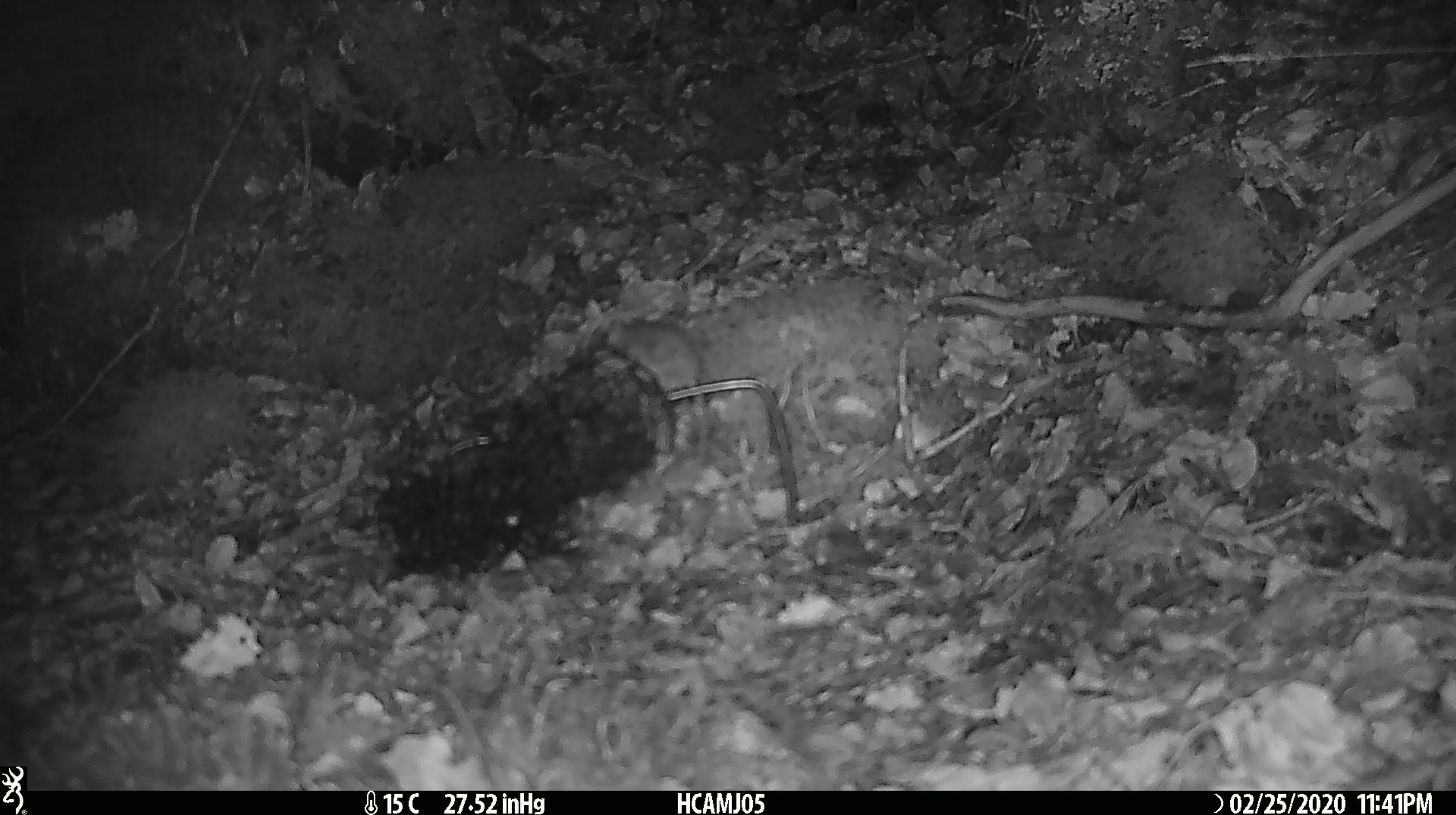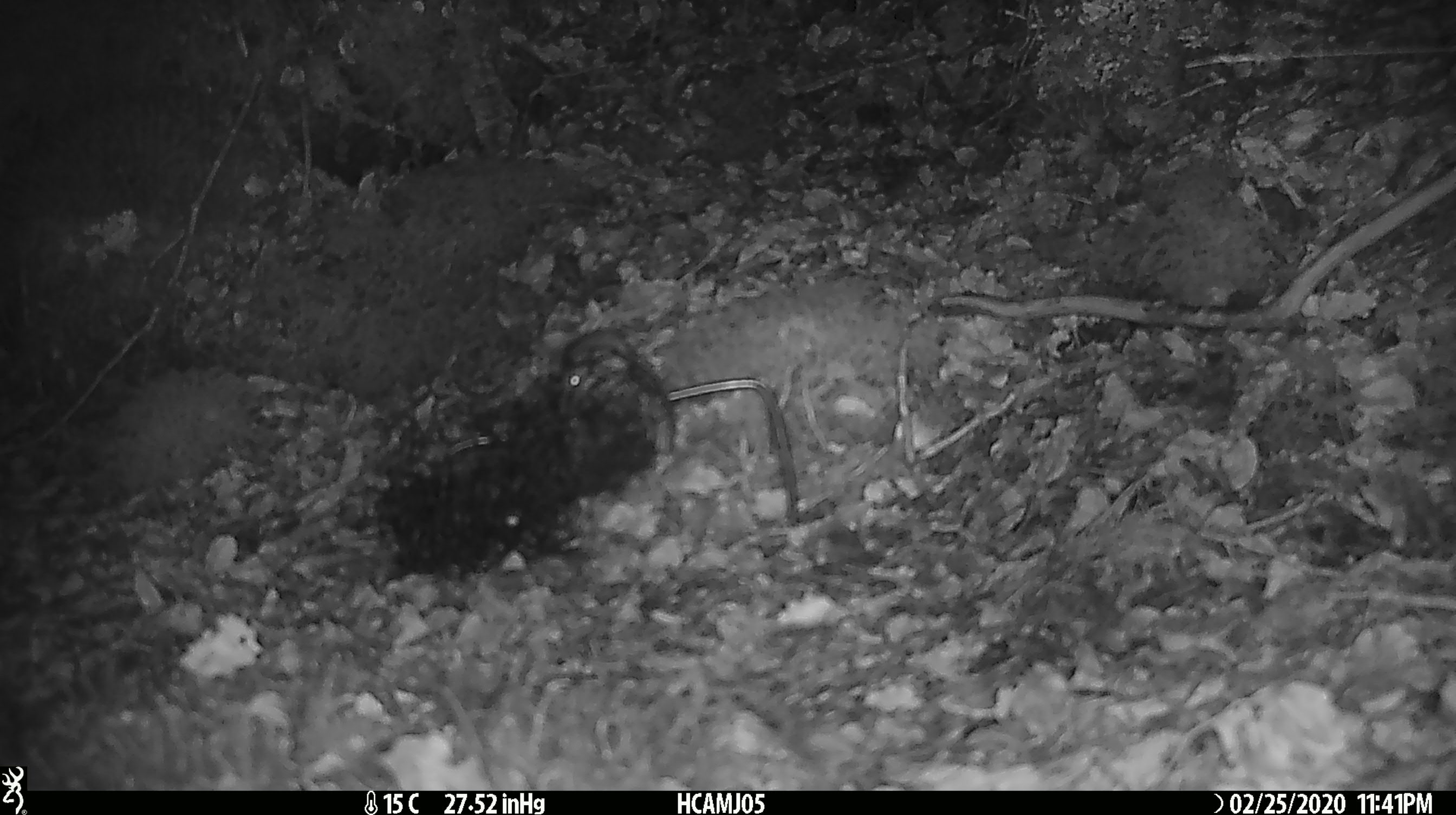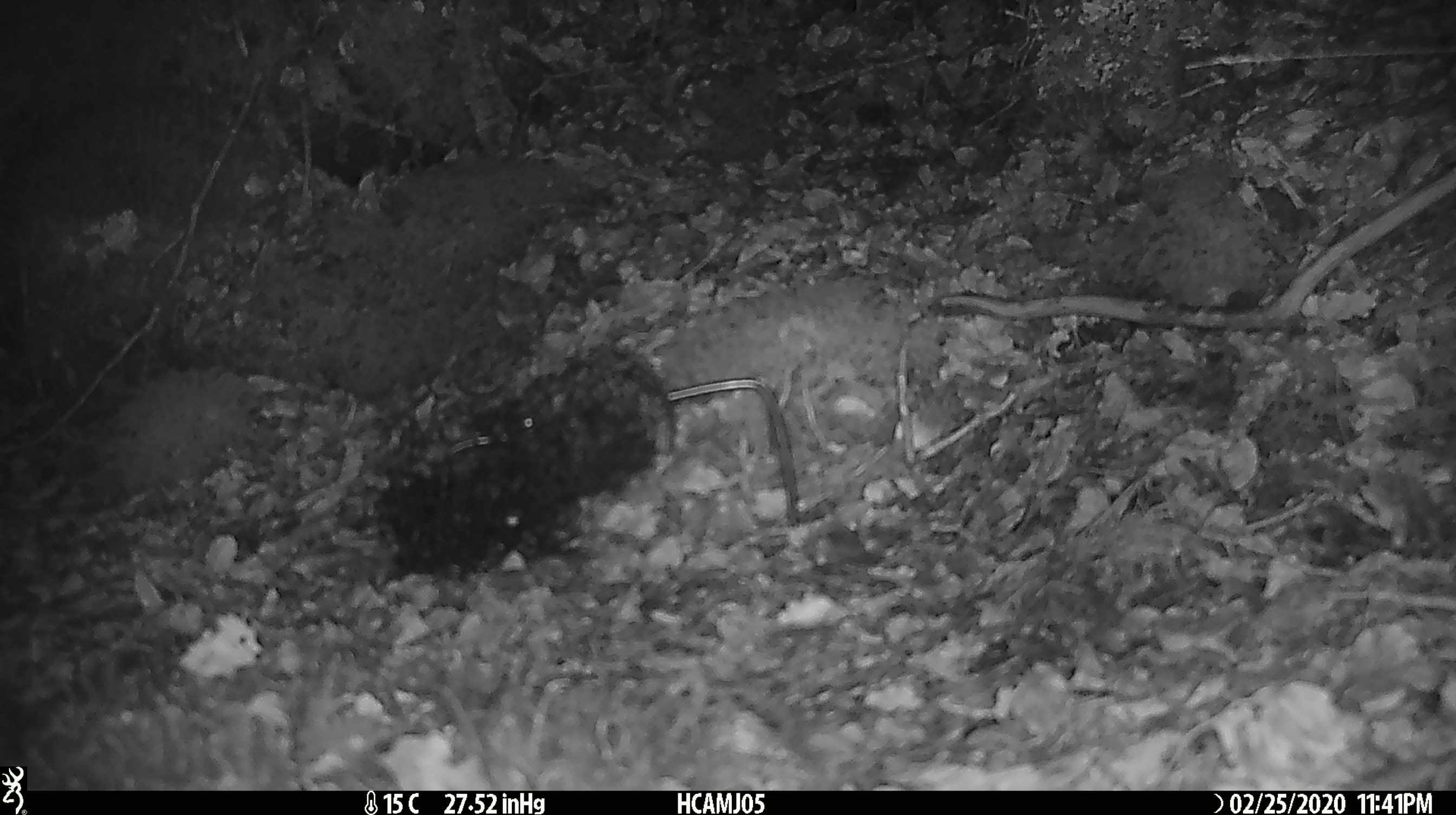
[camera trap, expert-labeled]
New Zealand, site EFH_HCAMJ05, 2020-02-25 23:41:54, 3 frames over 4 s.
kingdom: Animalia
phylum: Chordata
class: Mammalia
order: Rodentia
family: Muridae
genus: Mus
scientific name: Mus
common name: mouse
Mouse (Mus).